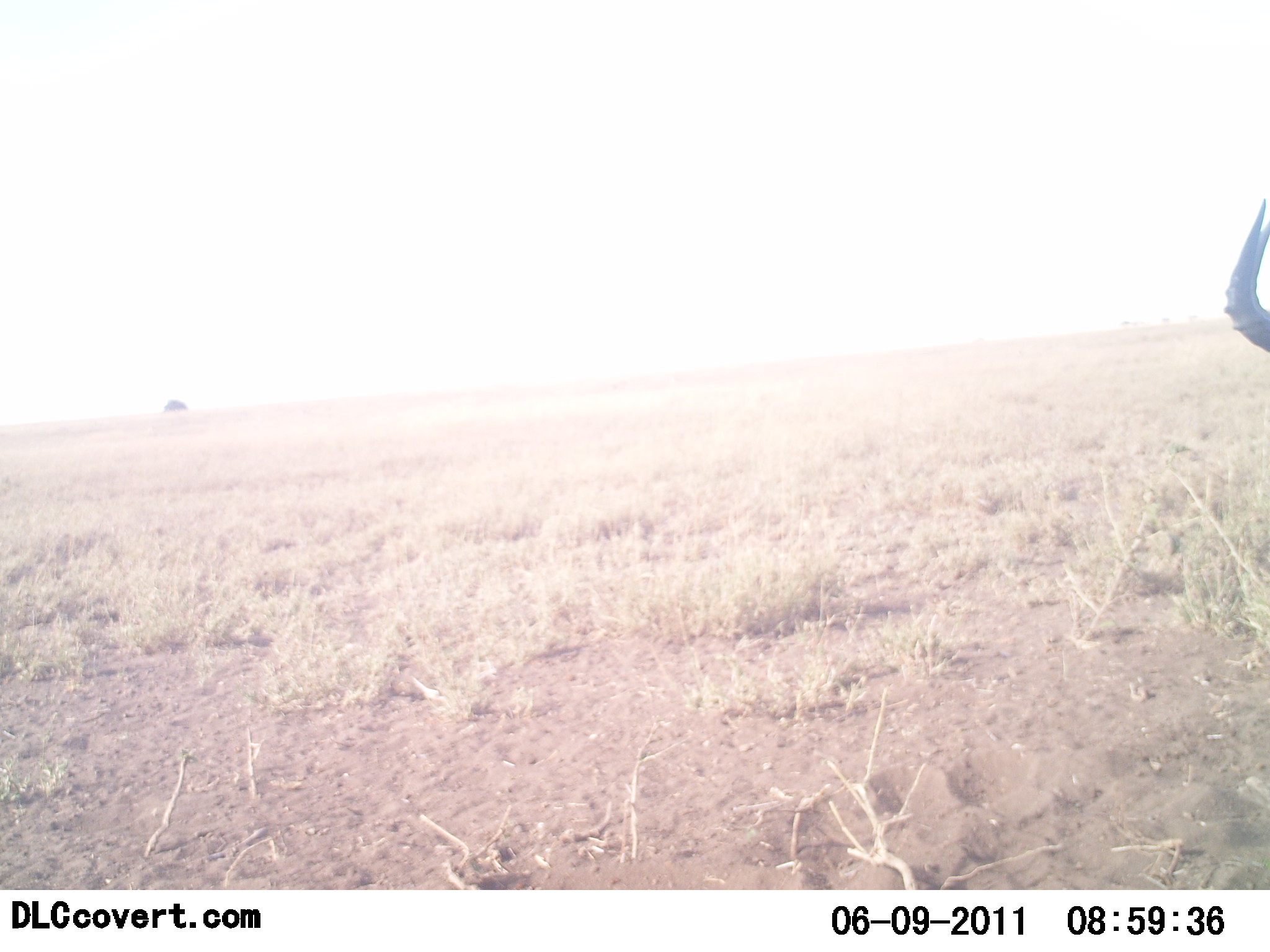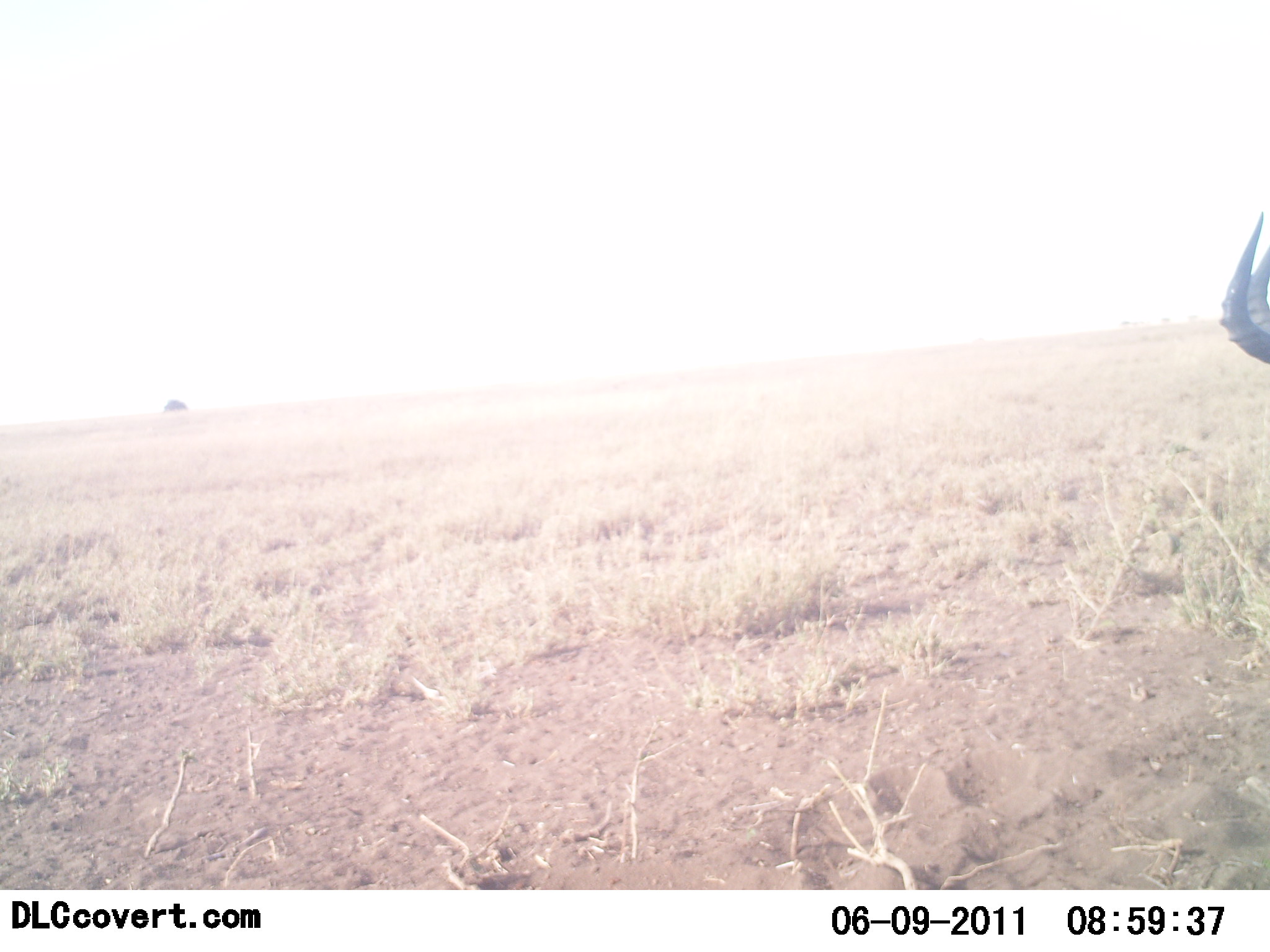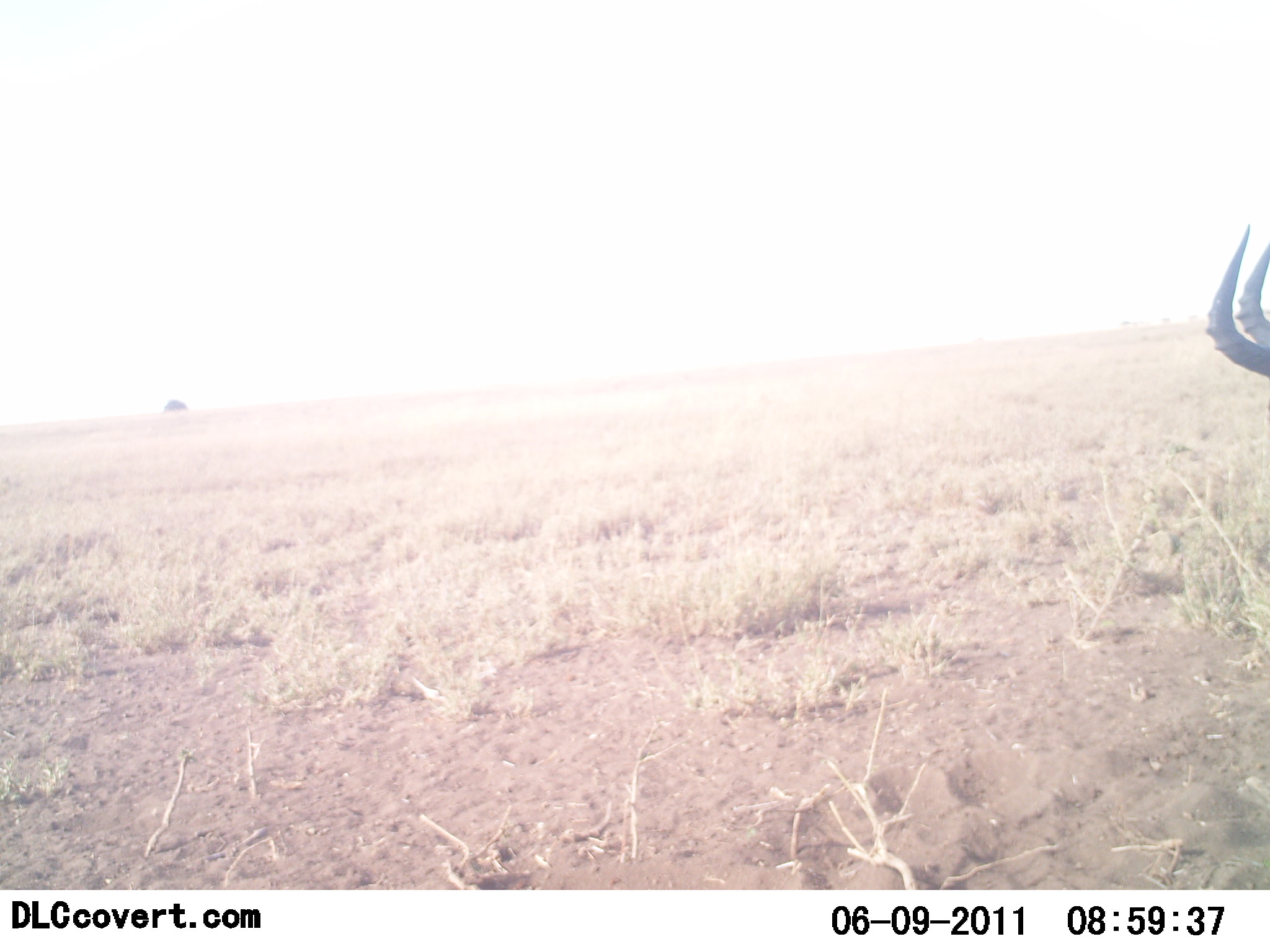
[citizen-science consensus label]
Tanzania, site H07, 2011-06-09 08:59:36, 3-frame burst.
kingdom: Animalia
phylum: Chordata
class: Mammalia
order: Artiodactyla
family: Bovidae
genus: Alcelaphus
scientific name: Alcelaphus buselaphus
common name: hartebeest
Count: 1.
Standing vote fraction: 80%.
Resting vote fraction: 0%.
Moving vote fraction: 10%.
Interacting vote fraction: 0%.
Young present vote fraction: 0%.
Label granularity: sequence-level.